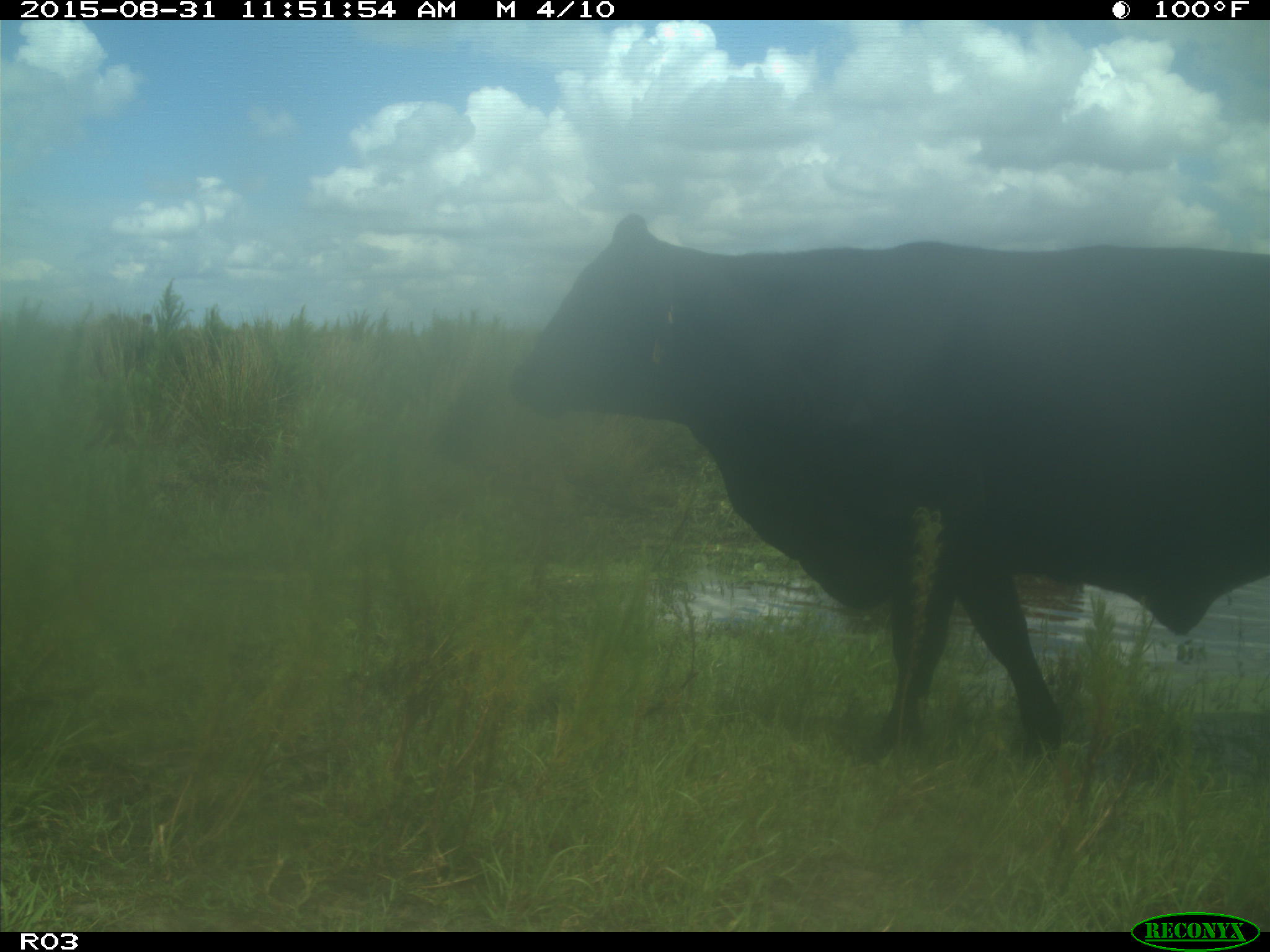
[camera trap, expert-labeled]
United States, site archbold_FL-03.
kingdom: Animalia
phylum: Chordata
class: Mammalia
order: Artiodactyla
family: Bovidae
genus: Bos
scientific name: Bos taurus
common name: domestic cow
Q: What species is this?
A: Bos taurus (domestic cow).